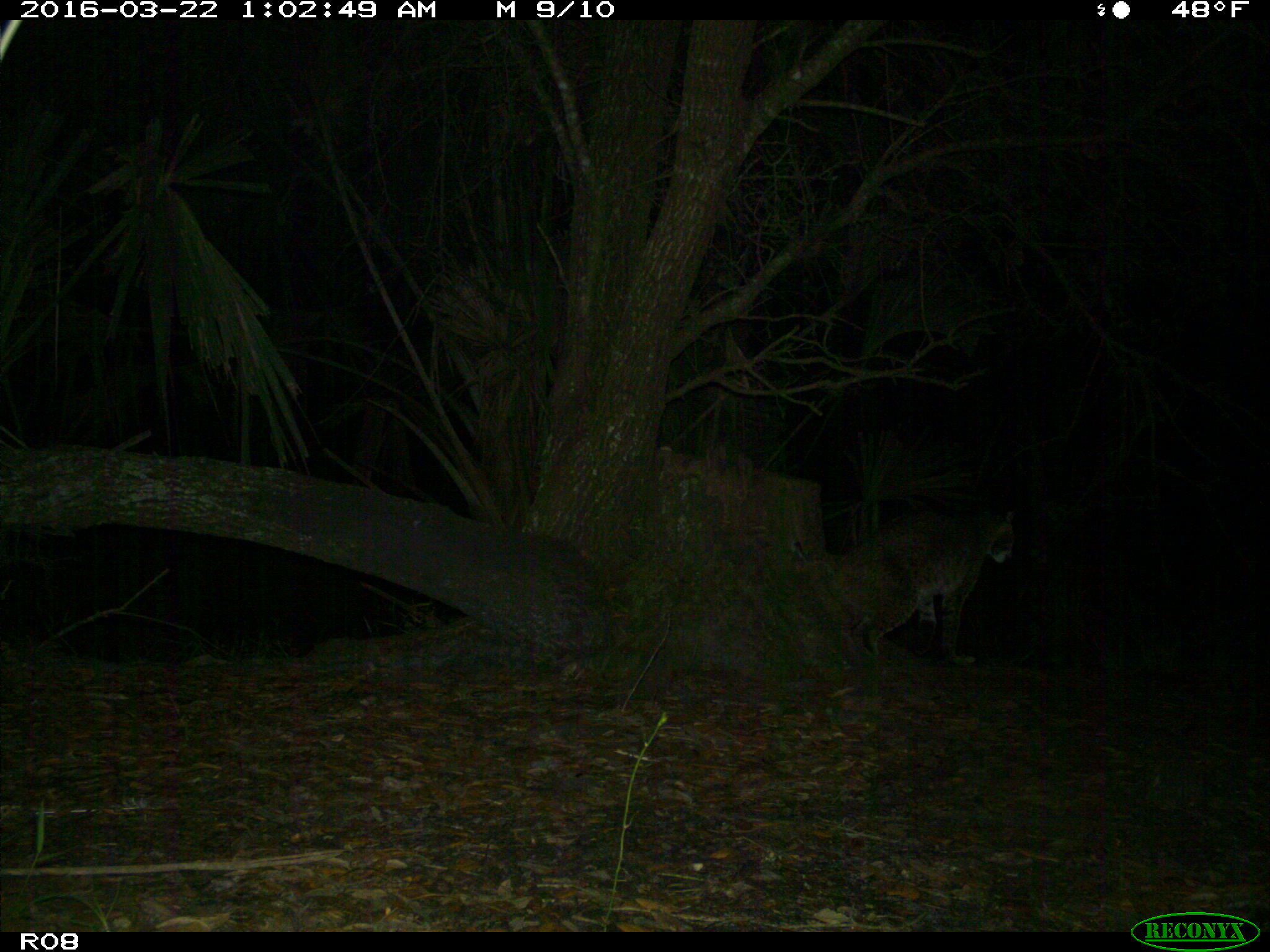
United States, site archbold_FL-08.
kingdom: Animalia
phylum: Chordata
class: Mammalia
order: Carnivora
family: Felidae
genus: Lynx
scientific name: Lynx rufus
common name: bobcat